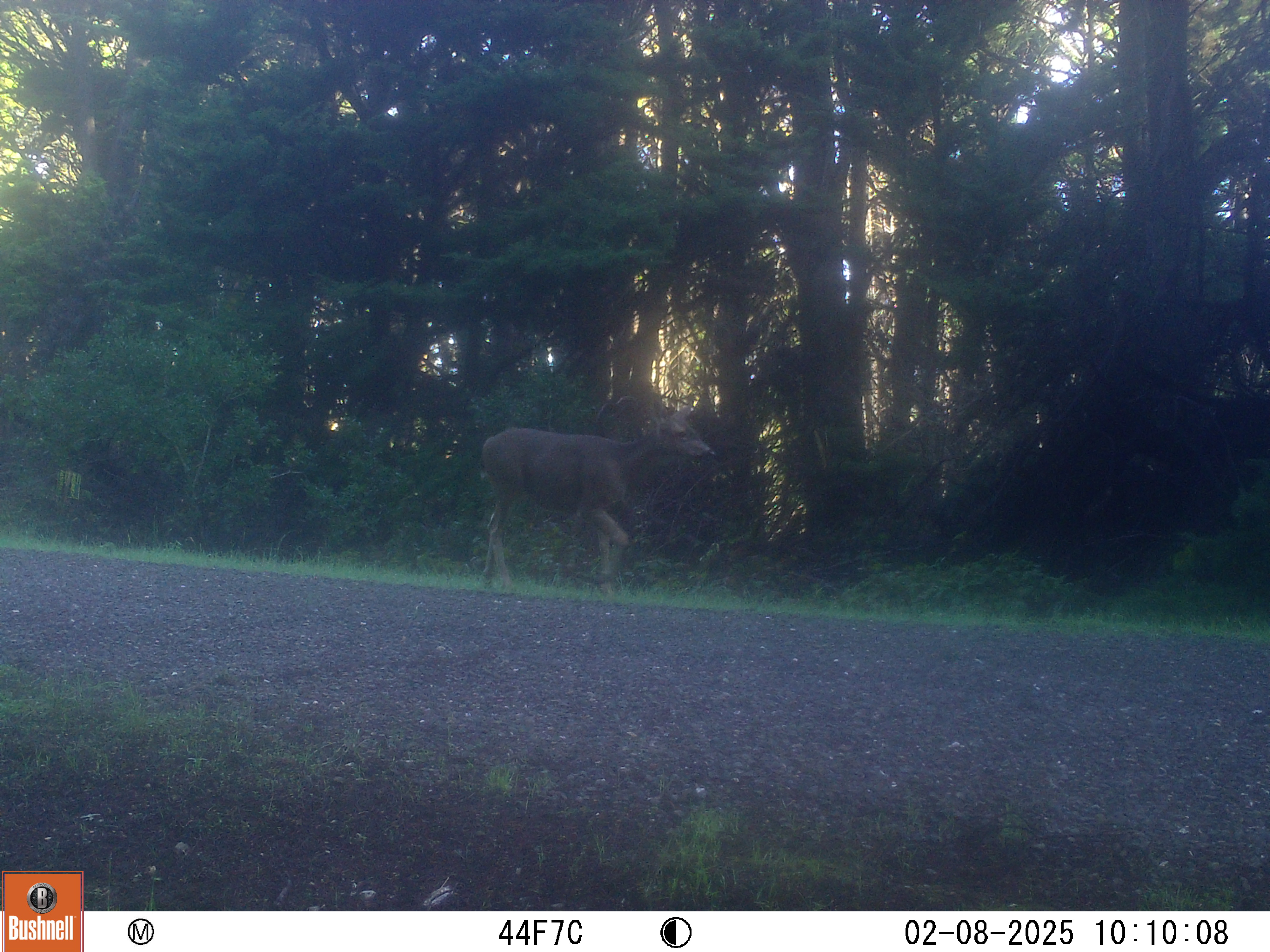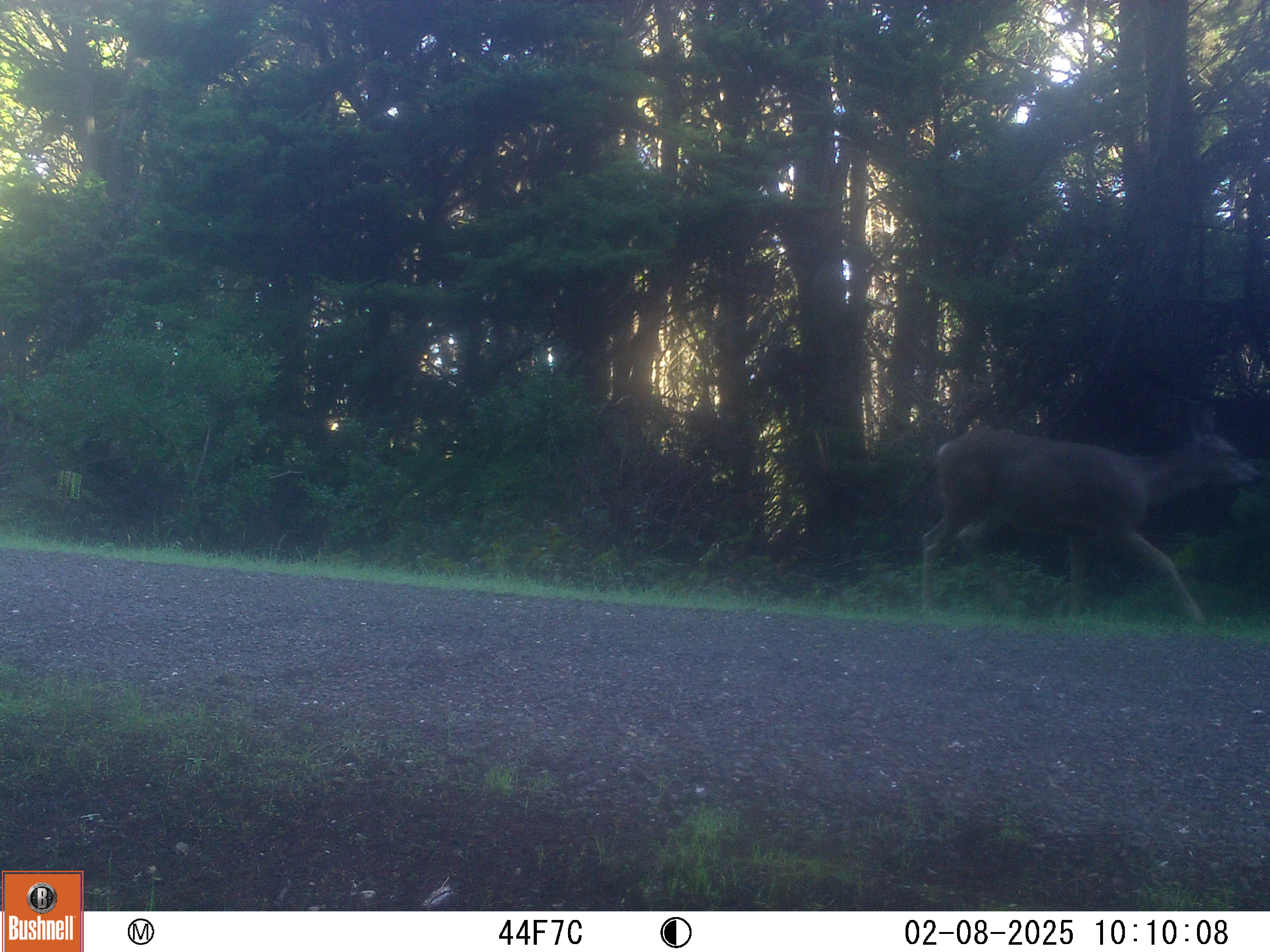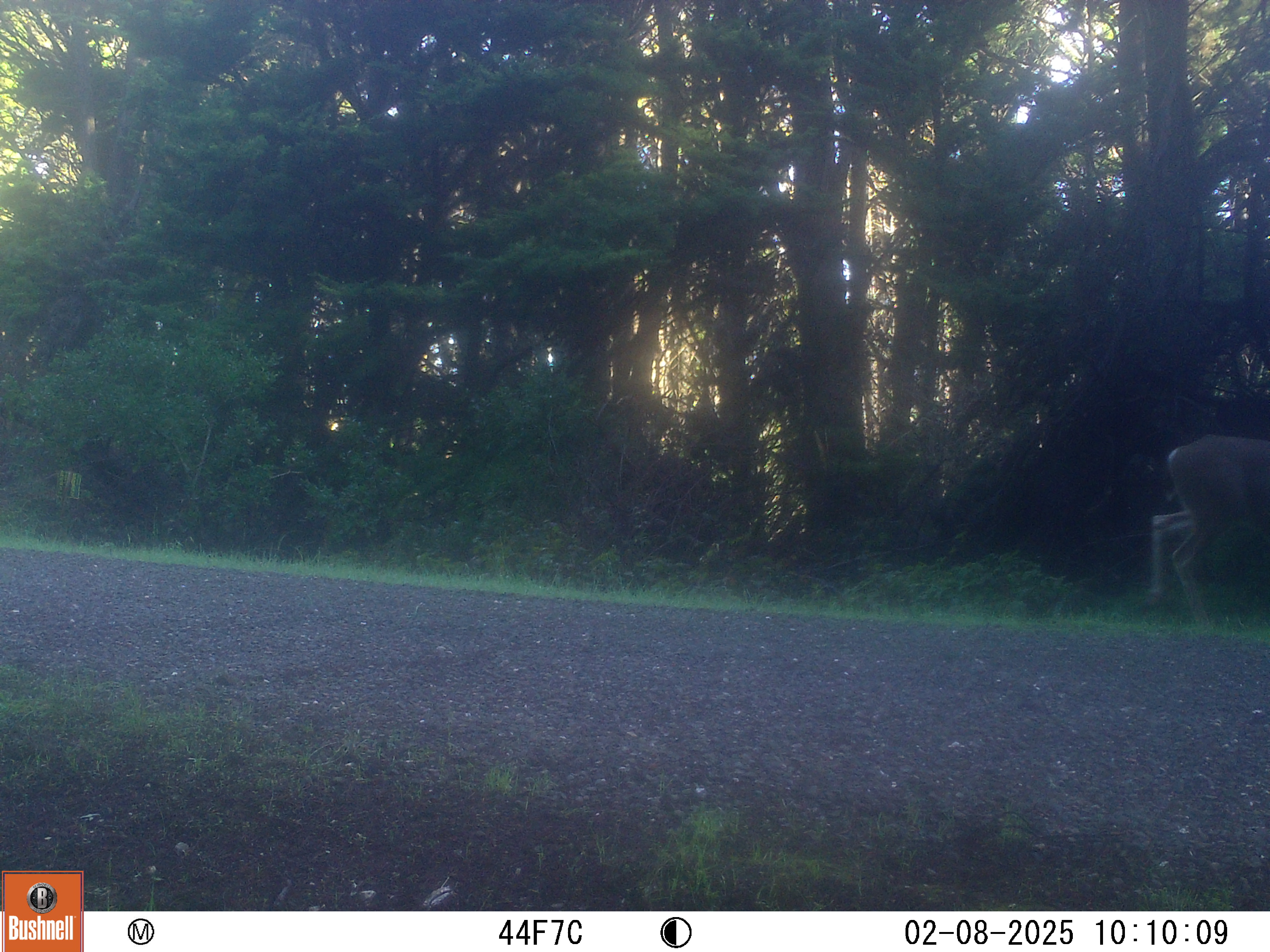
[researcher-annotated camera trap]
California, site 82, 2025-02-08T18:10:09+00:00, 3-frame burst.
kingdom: Animalia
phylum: Chordata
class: Mammalia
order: Artiodactyla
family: Cervidae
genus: Odocoileus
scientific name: Odocoileus hemionus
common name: mule deer